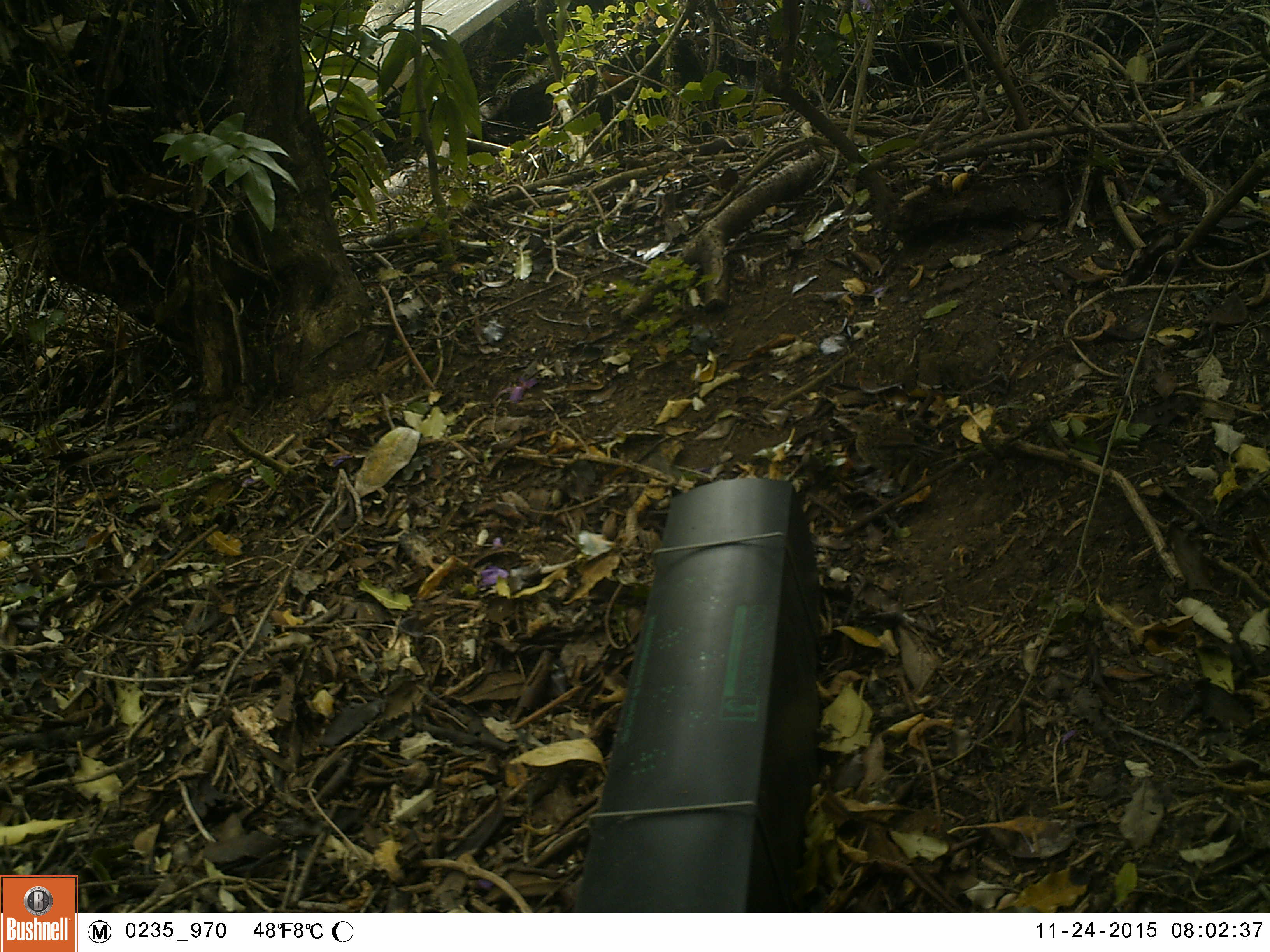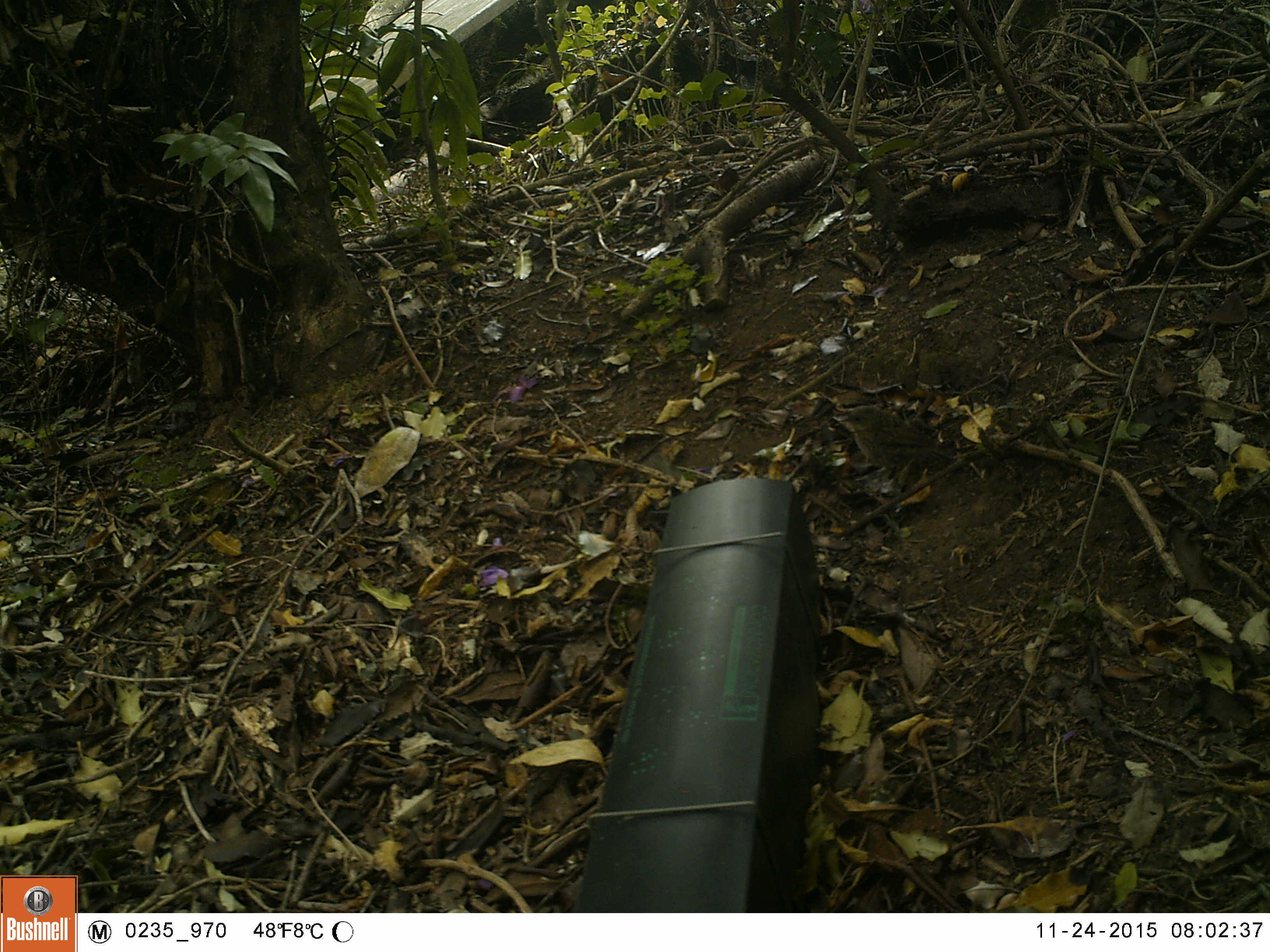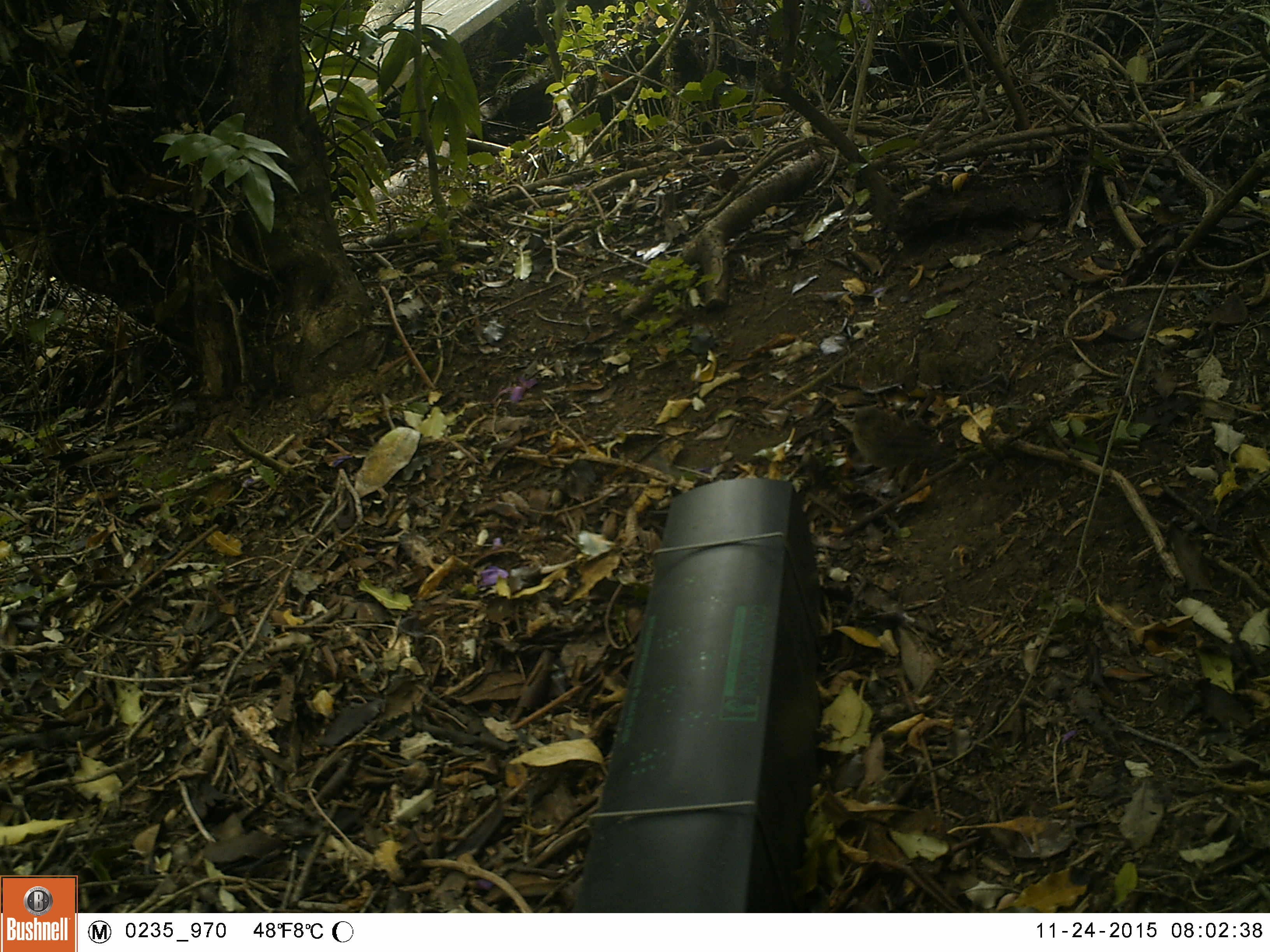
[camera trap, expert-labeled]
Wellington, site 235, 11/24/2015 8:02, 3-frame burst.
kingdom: Animalia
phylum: Chordata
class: Aves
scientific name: Aves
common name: bird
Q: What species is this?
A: Bird (Aves).